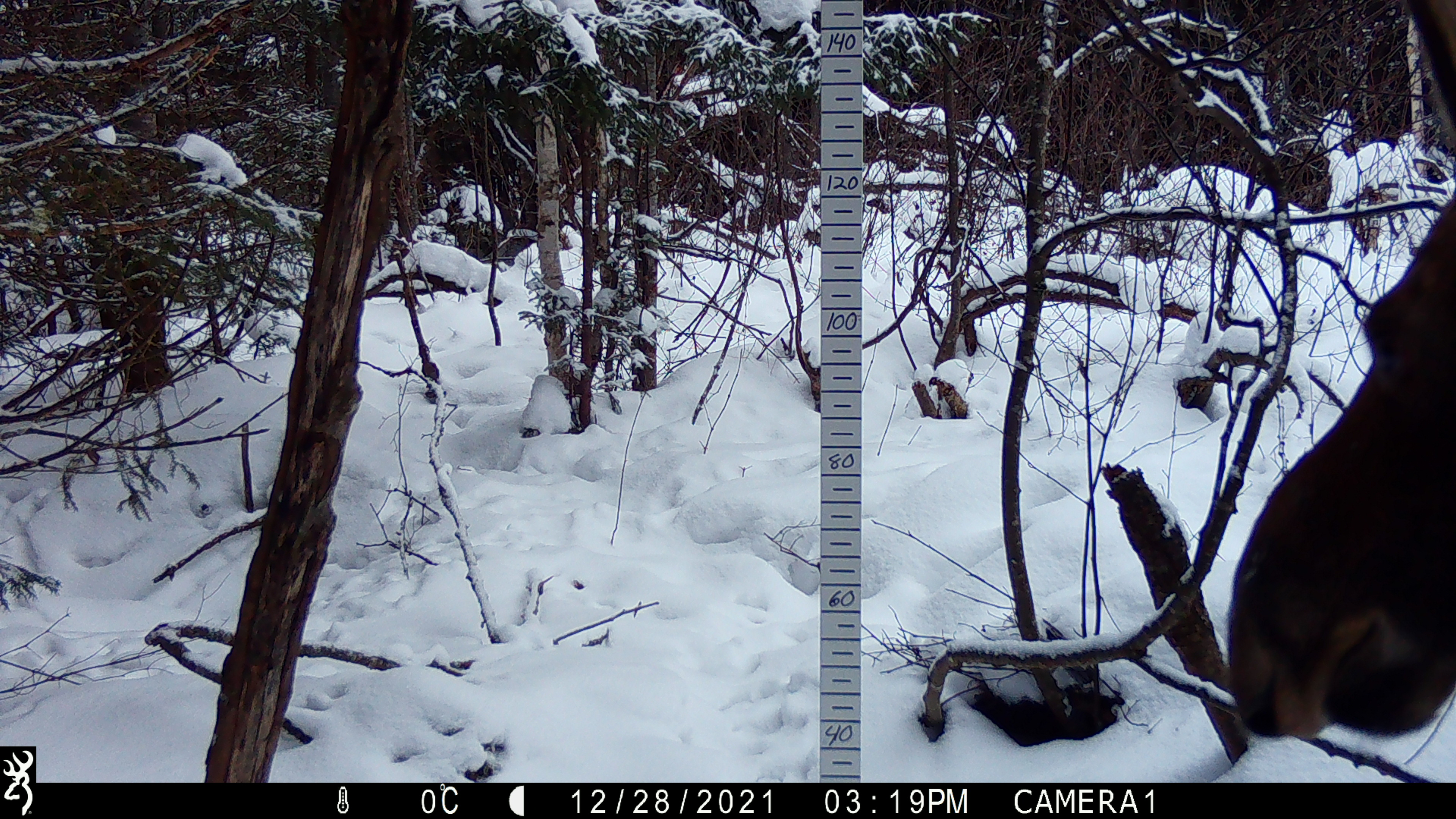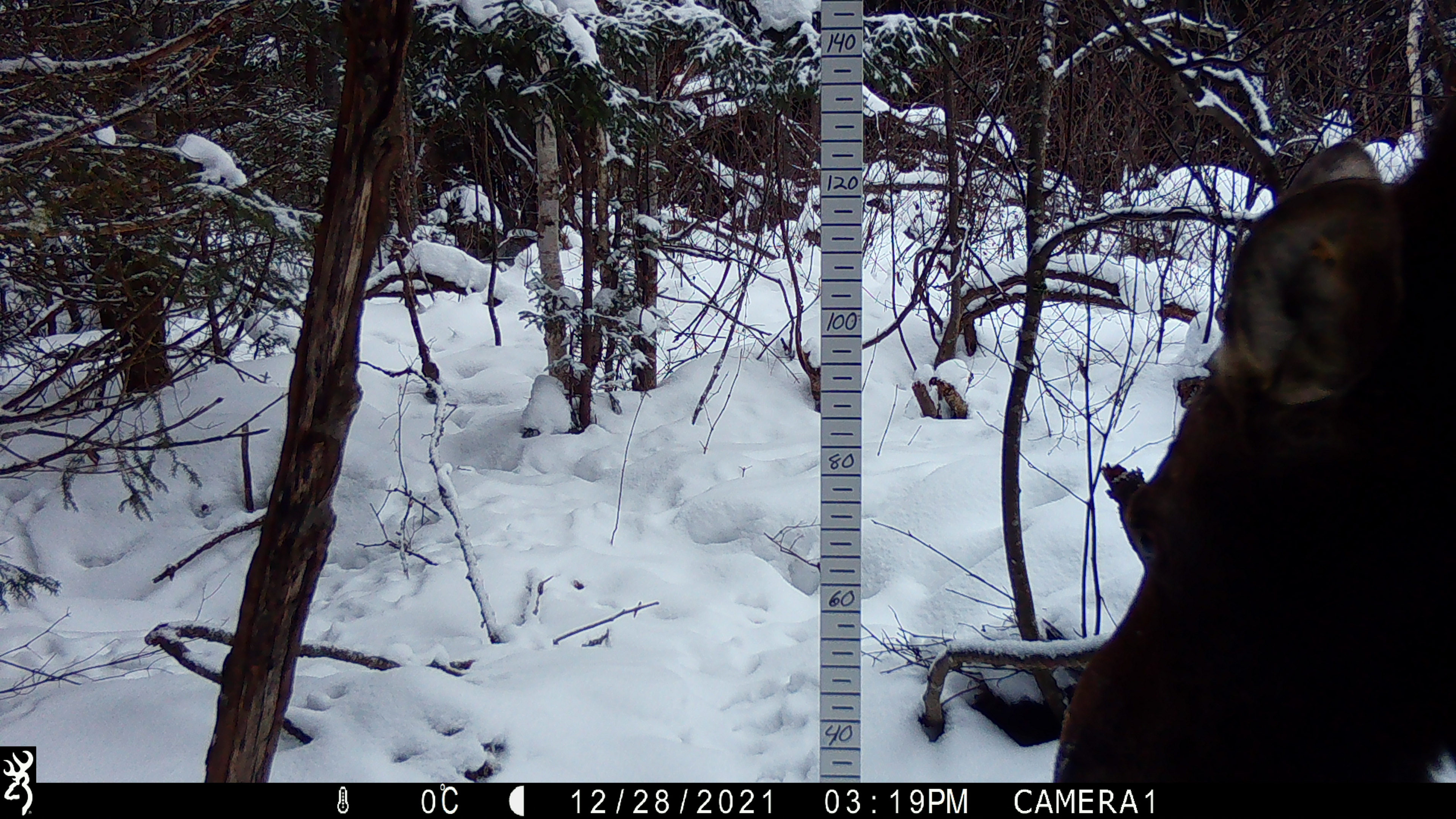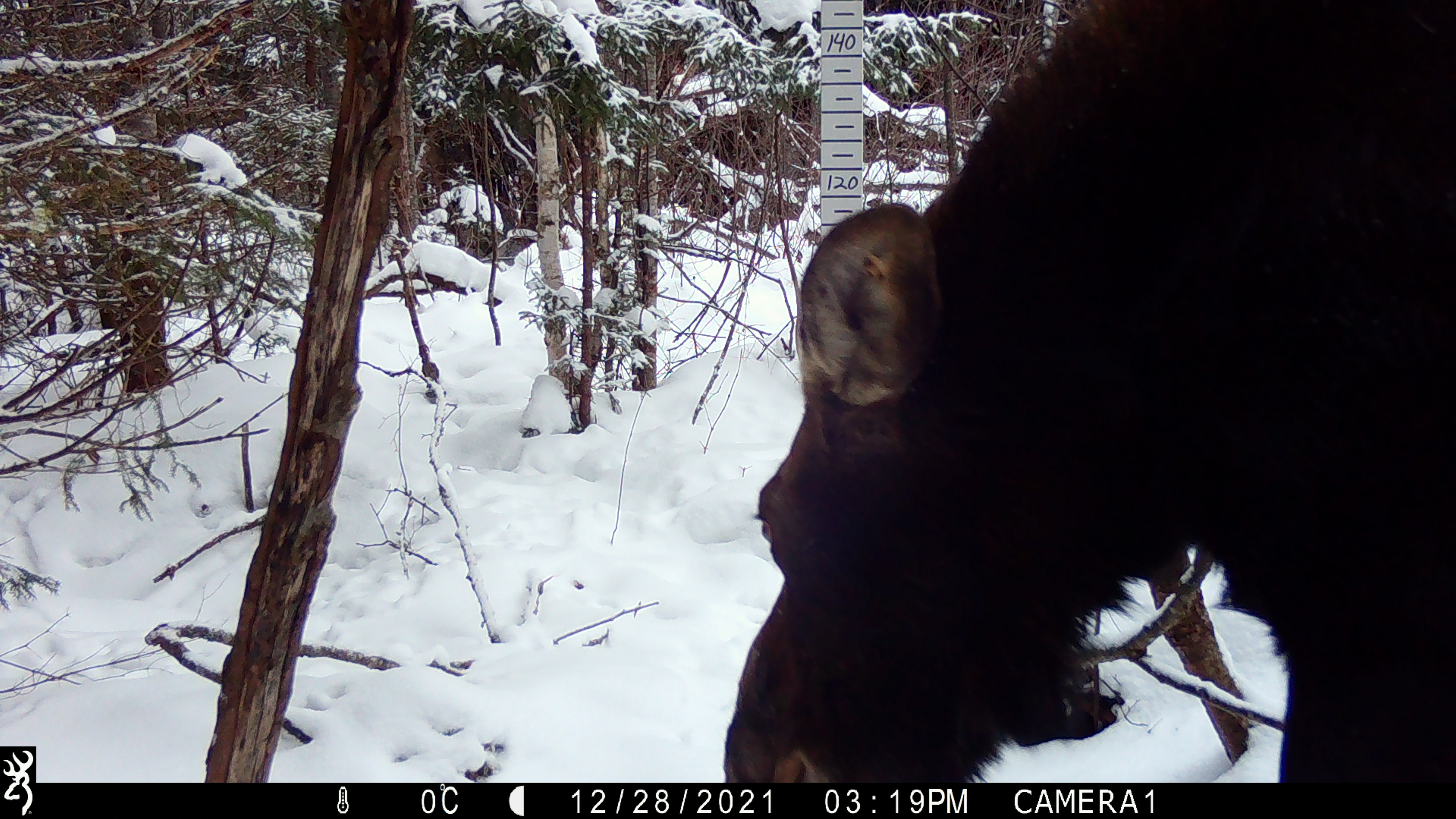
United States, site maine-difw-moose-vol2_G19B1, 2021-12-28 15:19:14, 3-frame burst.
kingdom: Animalia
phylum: Chordata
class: Mammalia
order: Artiodactyla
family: Cervidae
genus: Alces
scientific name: Alces alces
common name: moose